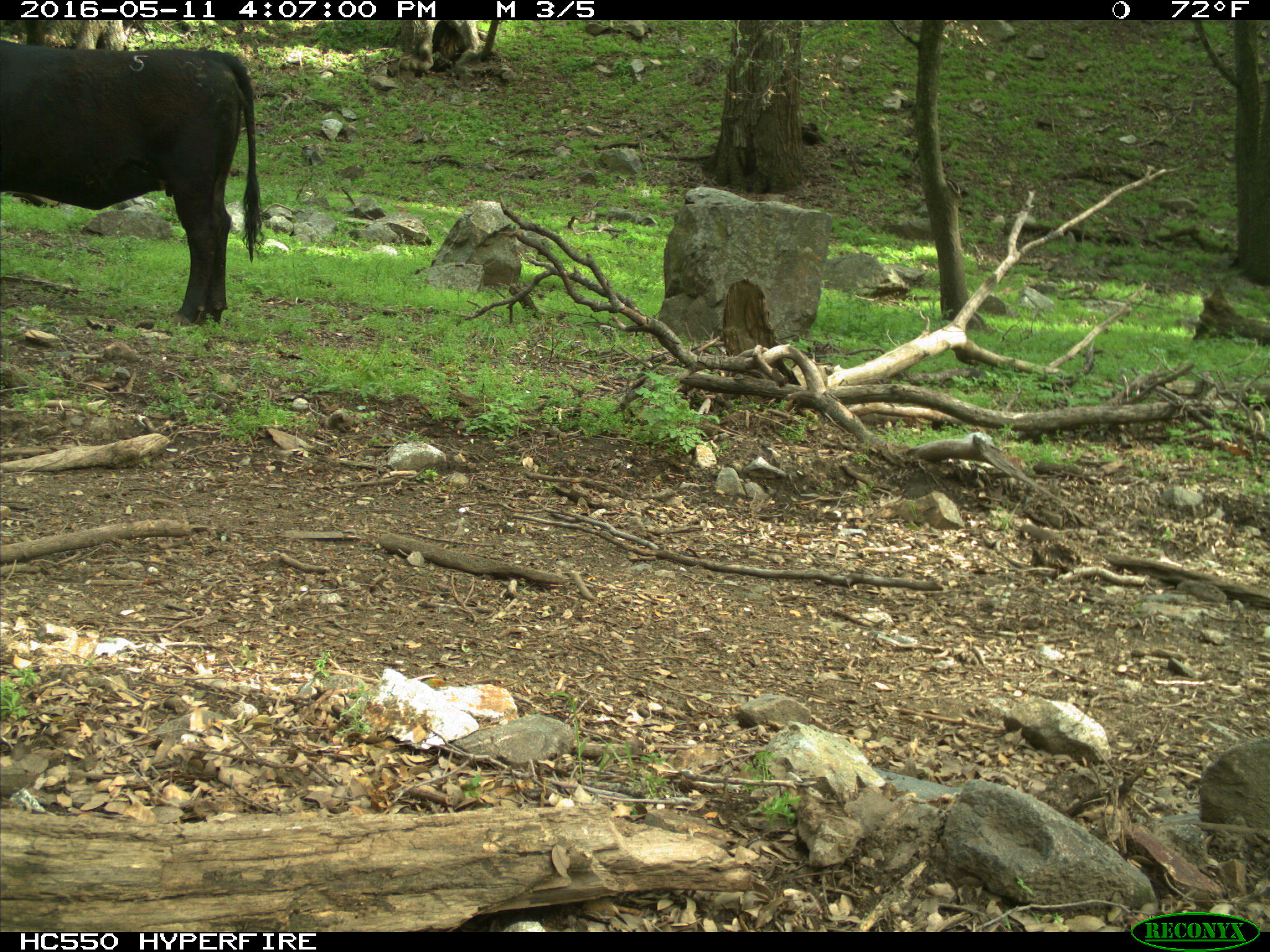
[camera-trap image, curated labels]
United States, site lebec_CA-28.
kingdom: Animalia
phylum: Chordata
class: Mammalia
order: Artiodactyla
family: Bovidae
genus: Bos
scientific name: Bos taurus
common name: domestic cow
Bos taurus (domestic cow).